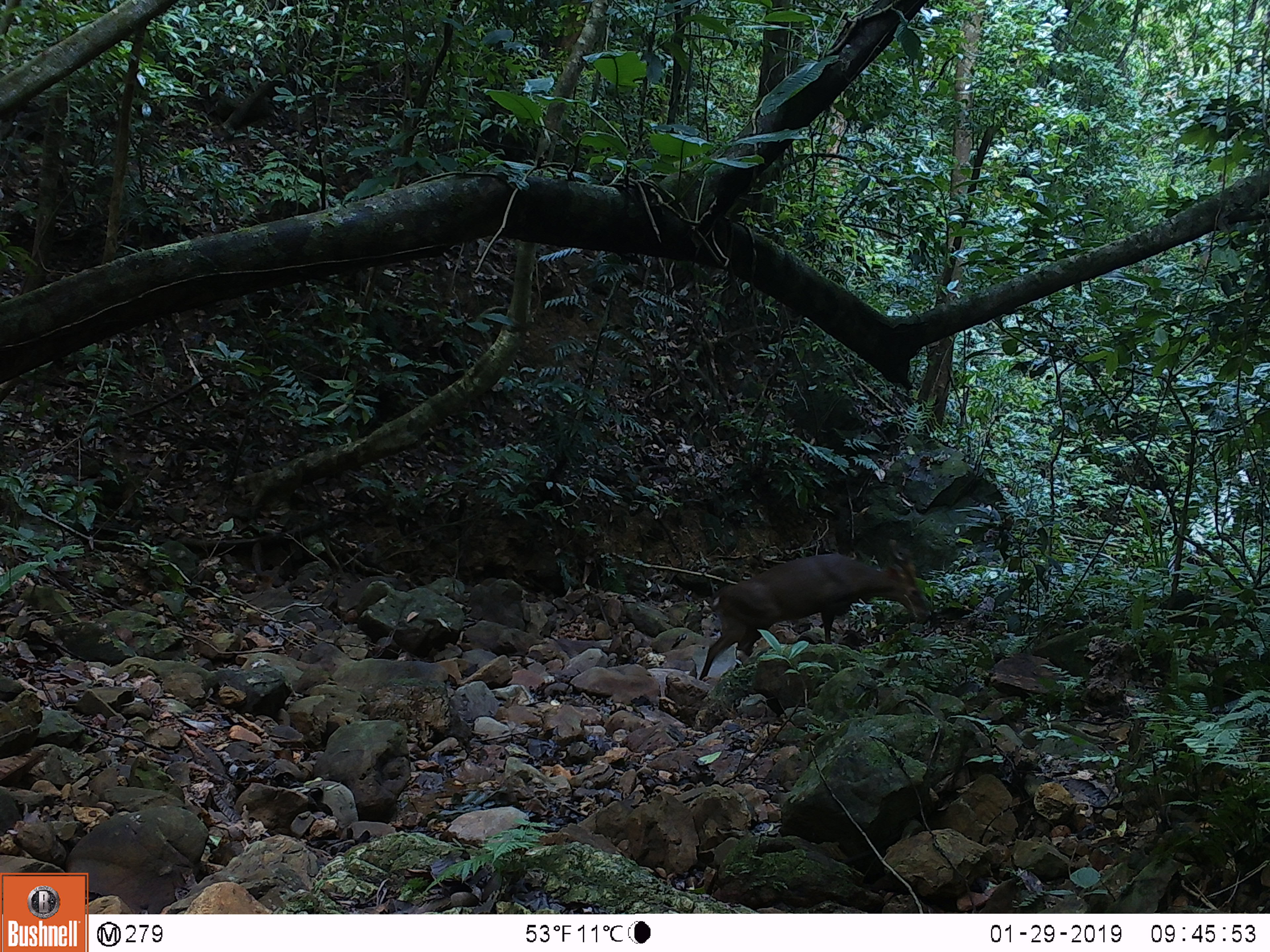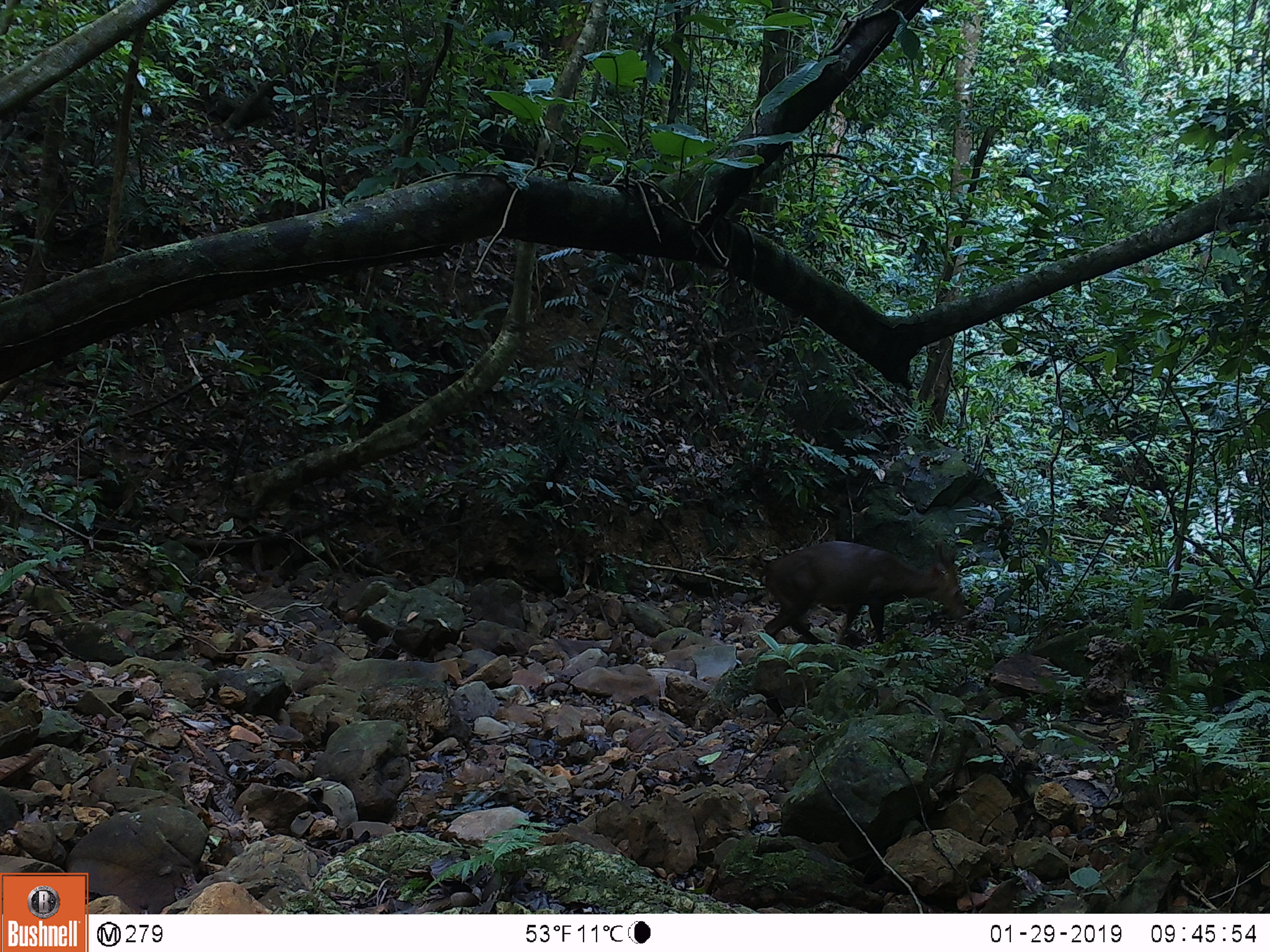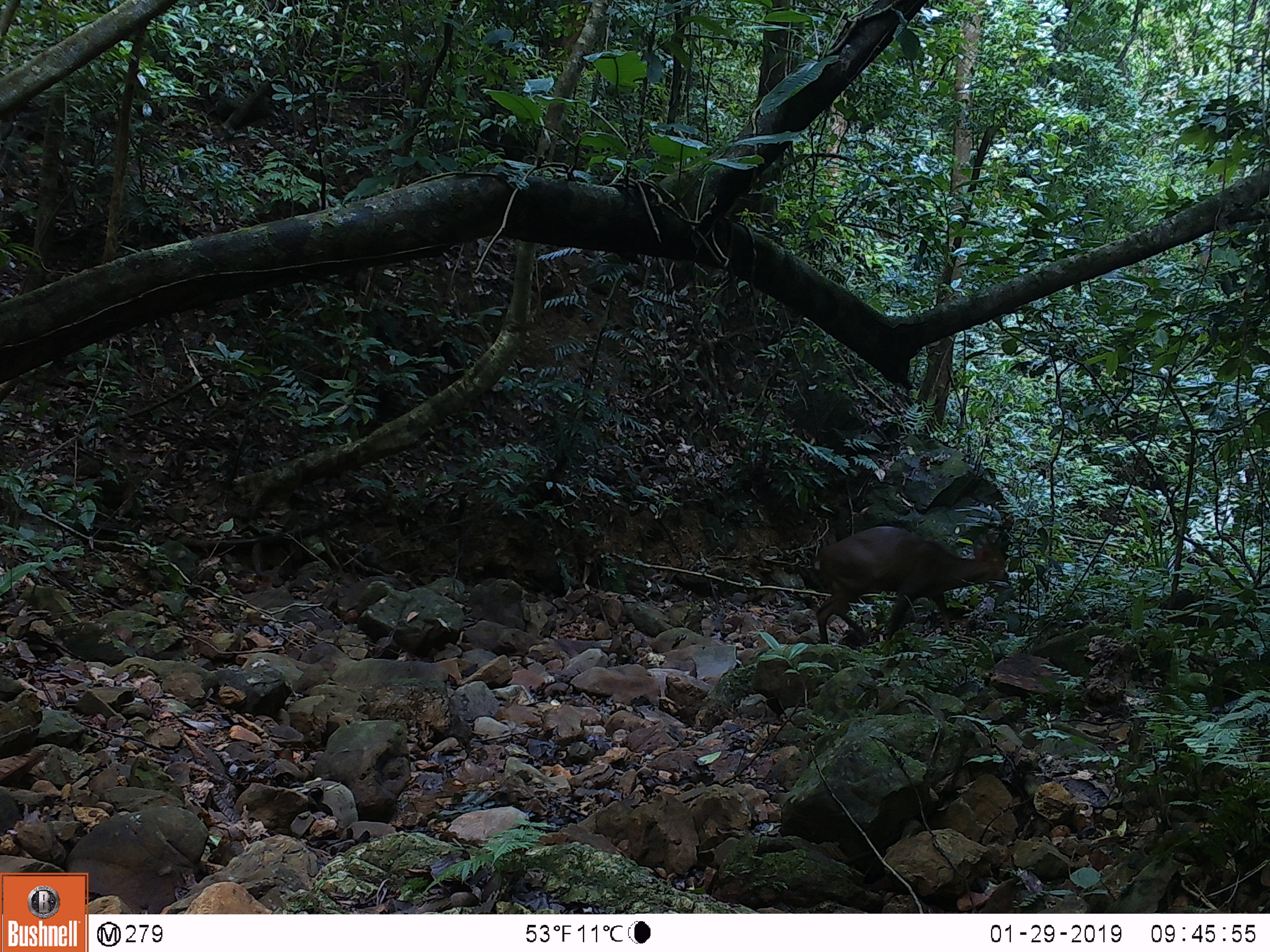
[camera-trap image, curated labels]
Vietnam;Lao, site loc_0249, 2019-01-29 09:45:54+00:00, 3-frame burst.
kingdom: Animalia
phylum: Chordata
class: Mammalia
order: Artiodactyla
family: Cervidae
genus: Muntiacus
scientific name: Muntiacus vuquangensis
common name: large-antlered muntjac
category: large antlered muntjac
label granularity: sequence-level